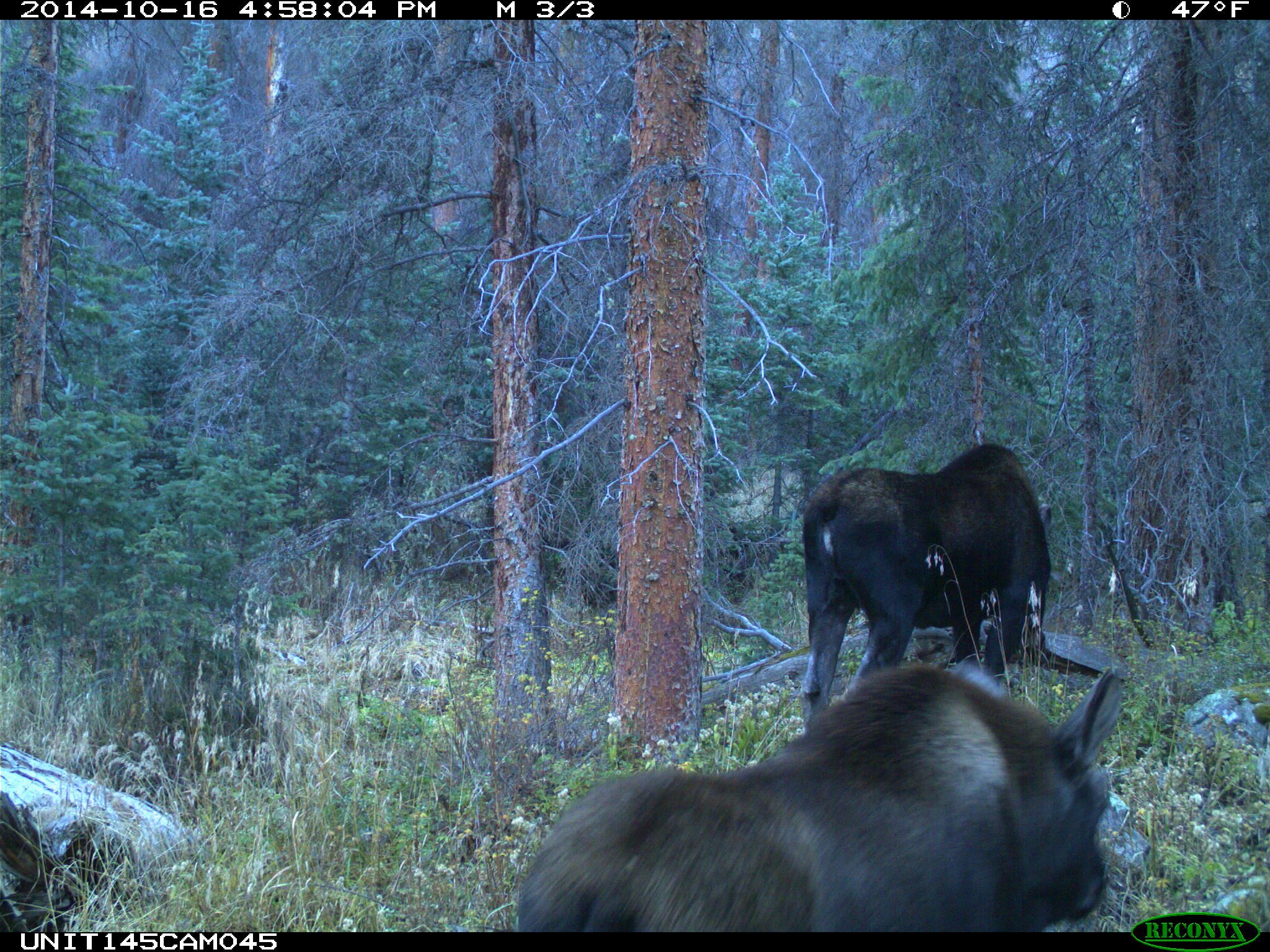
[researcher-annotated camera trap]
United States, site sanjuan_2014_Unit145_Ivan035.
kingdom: Animalia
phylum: Chordata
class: Mammalia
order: Artiodactyla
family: Cervidae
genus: Alces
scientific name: Alces alces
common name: moose